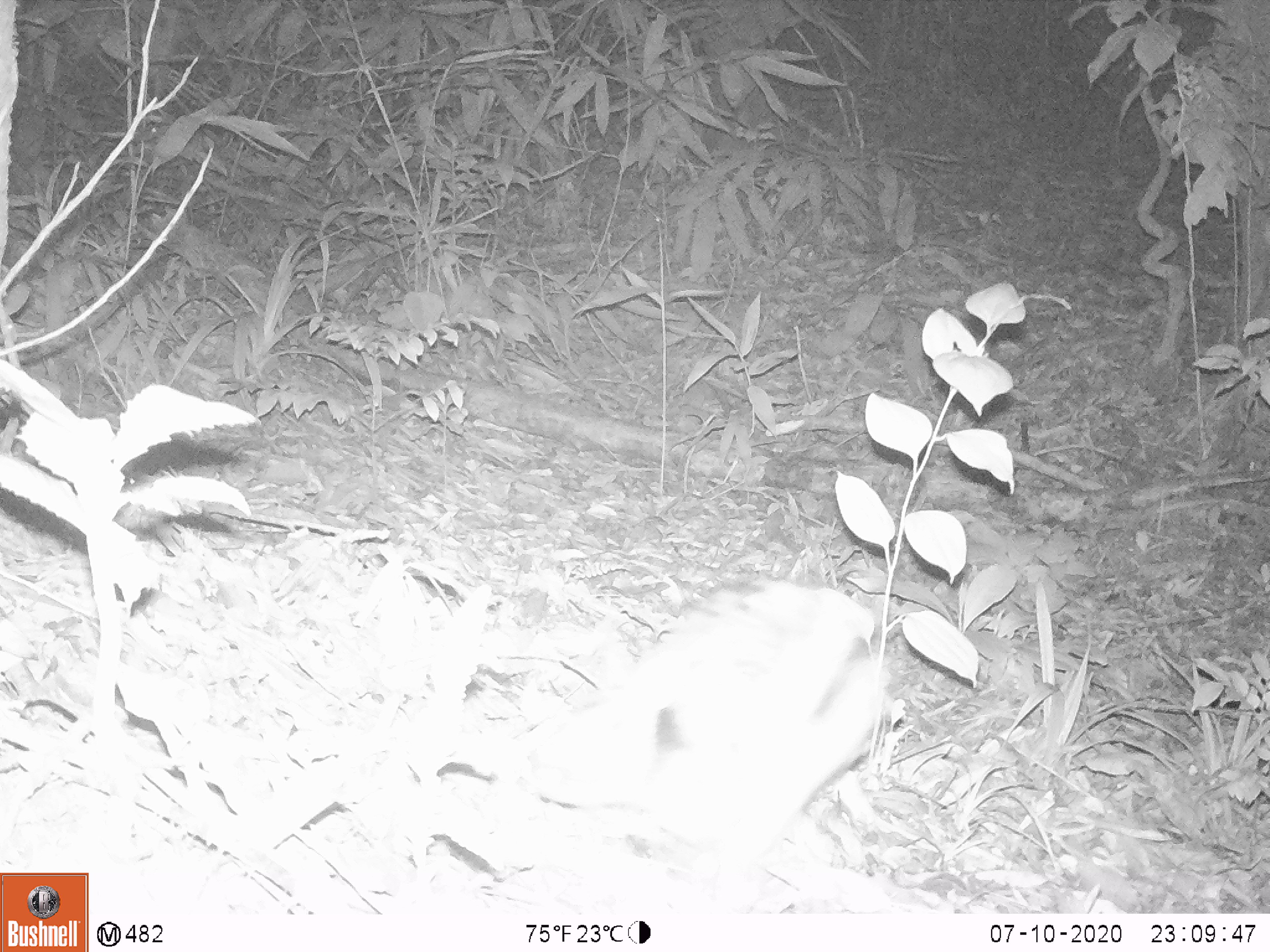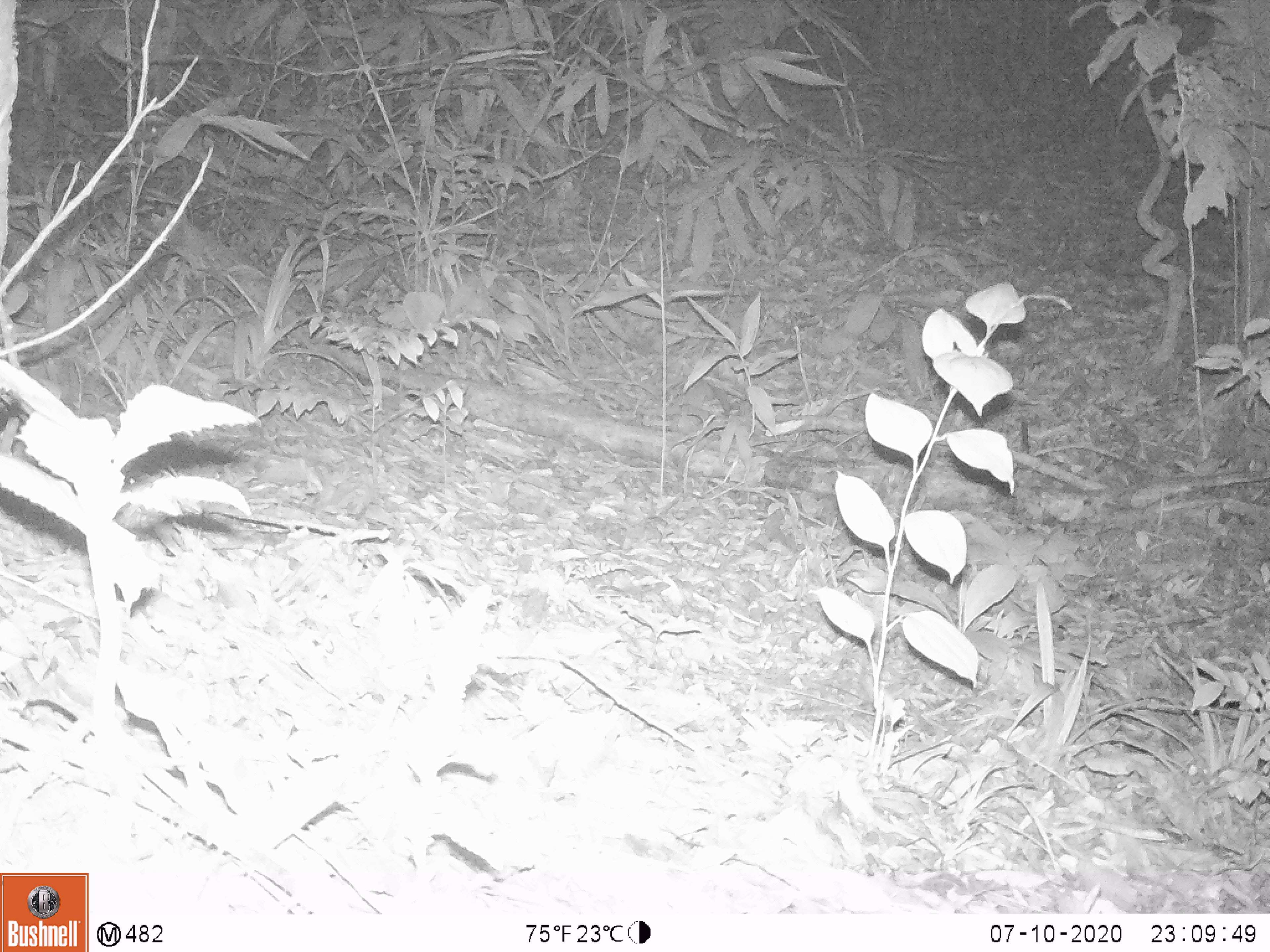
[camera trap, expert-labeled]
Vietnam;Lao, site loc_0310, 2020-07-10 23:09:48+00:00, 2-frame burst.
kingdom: Animalia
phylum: Chordata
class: Mammalia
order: Lagomorpha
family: Leporidae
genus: Nesolagus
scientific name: Nesolagus timminsi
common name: annamite striped rabbit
Annamite striped rabbit (Nesolagus timminsi). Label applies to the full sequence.